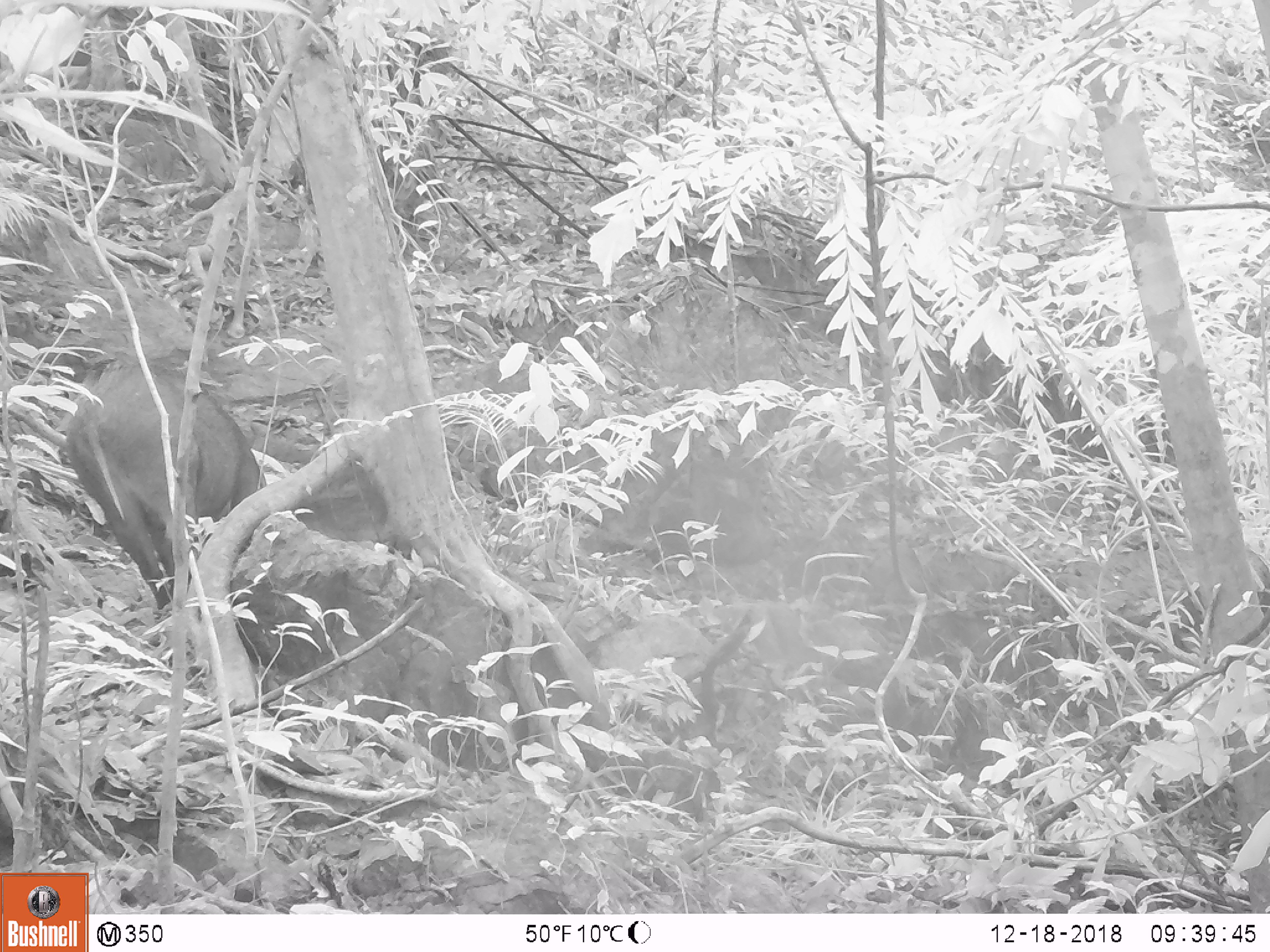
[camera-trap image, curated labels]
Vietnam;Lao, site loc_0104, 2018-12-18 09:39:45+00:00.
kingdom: Animalia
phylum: Chordata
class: Mammalia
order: Artiodactyla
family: Suidae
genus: Sus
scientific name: Sus scrofa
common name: eurasian wild pig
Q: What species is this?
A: Eurasian wild pig (Sus scrofa).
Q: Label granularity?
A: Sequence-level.